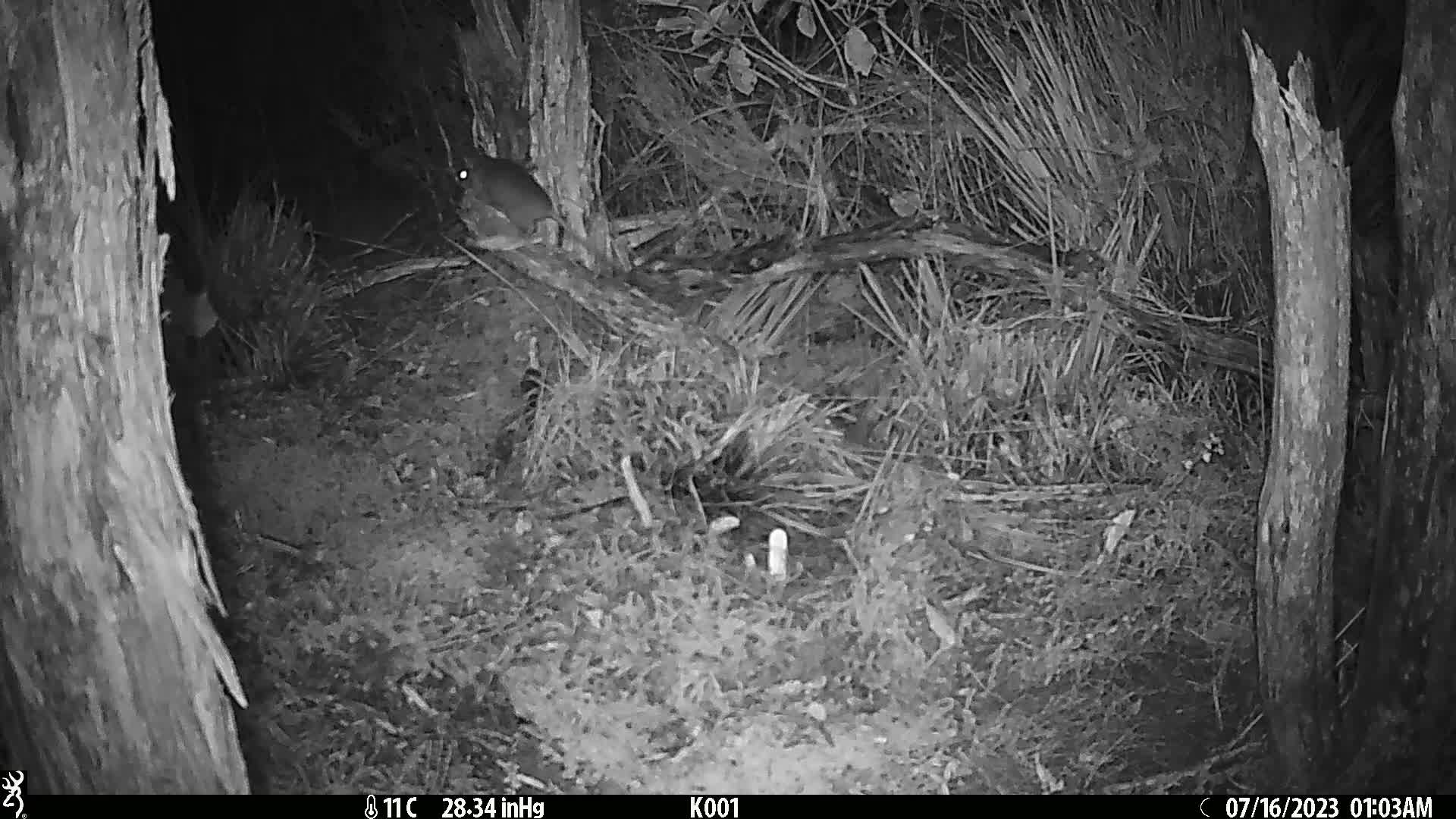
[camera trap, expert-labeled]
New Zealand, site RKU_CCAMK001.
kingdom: Animalia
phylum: Chordata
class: Mammalia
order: Rodentia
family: Muridae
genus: Rattus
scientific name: Rattus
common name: rat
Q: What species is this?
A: Rat (Rattus).